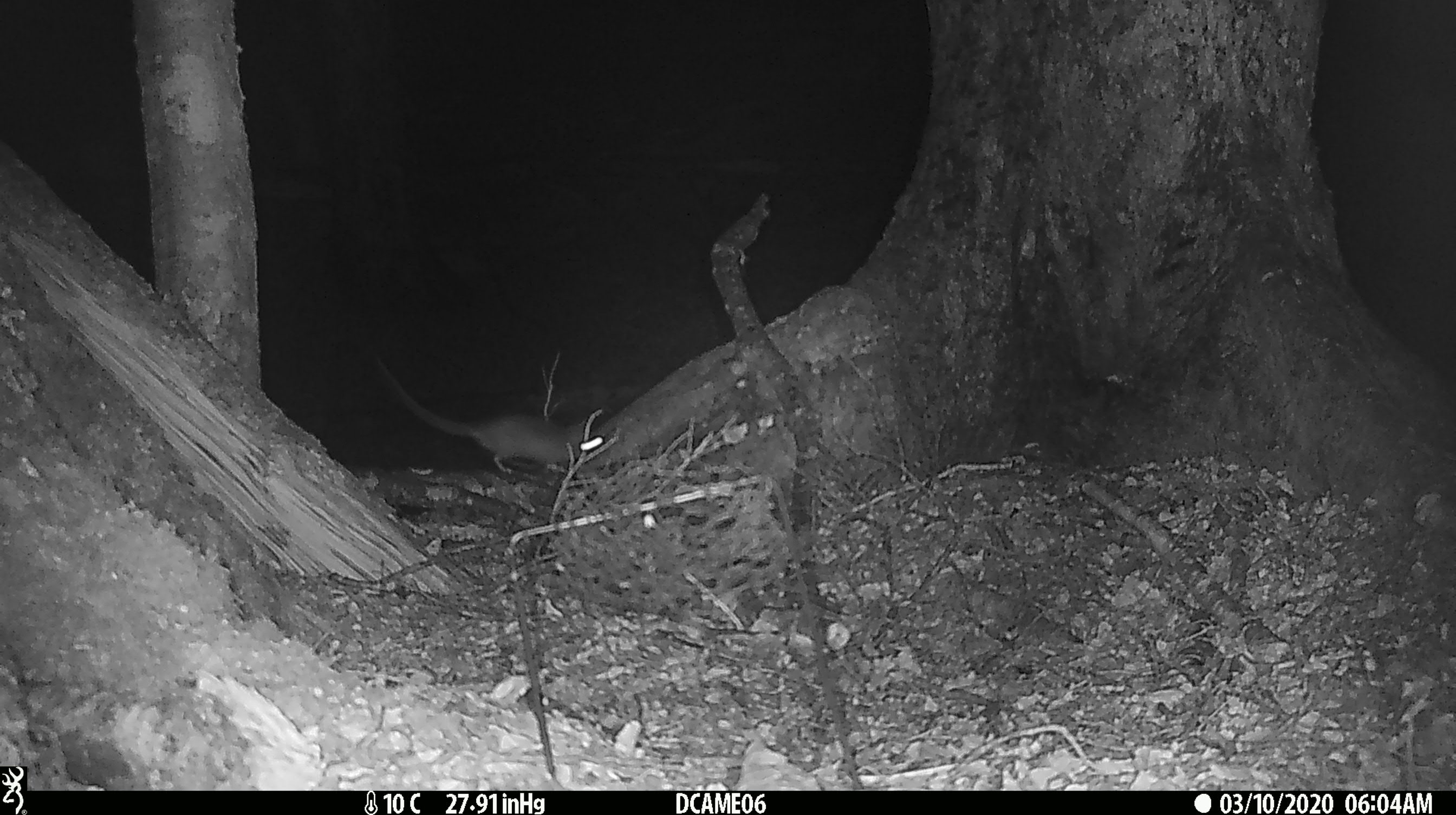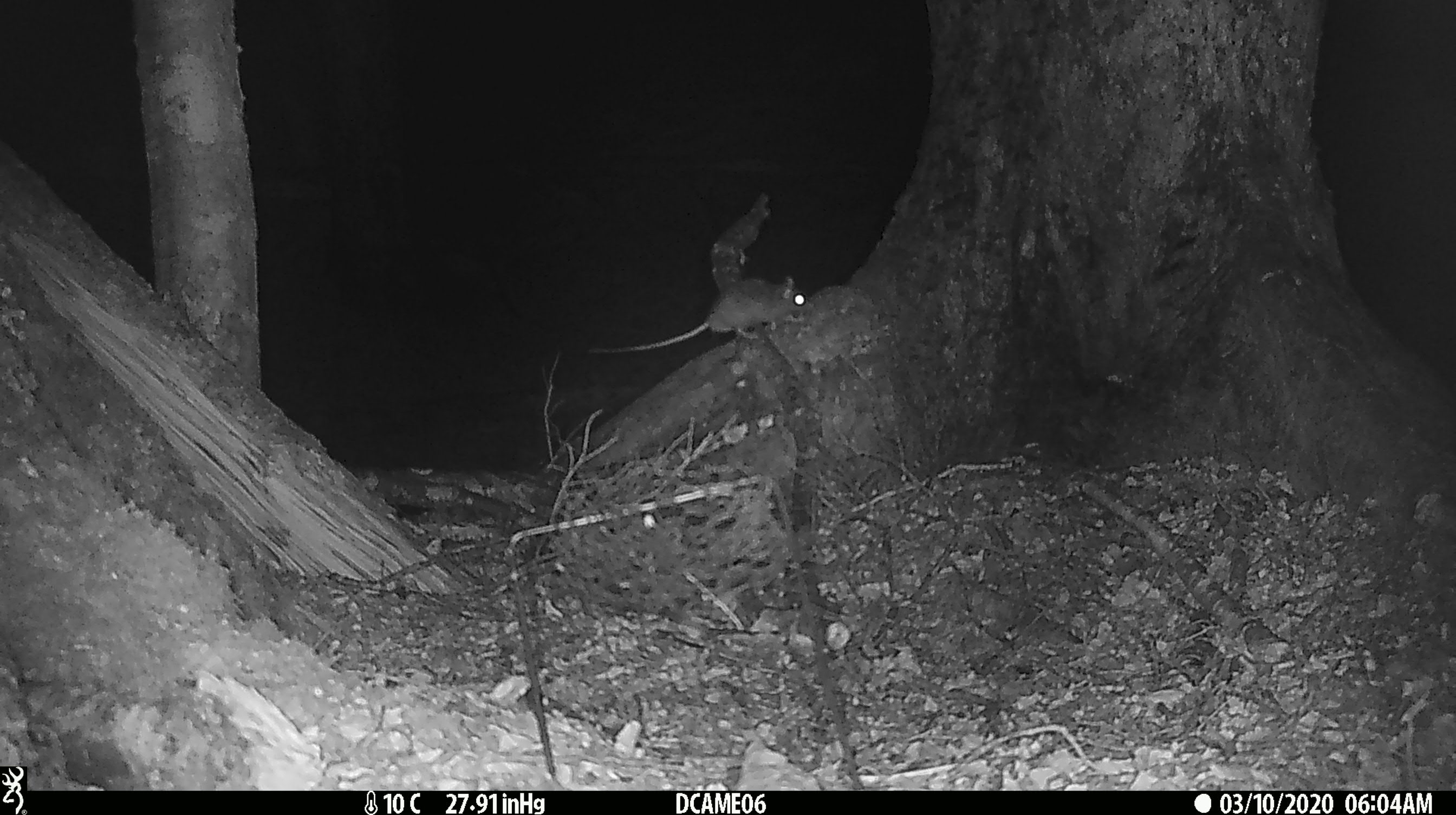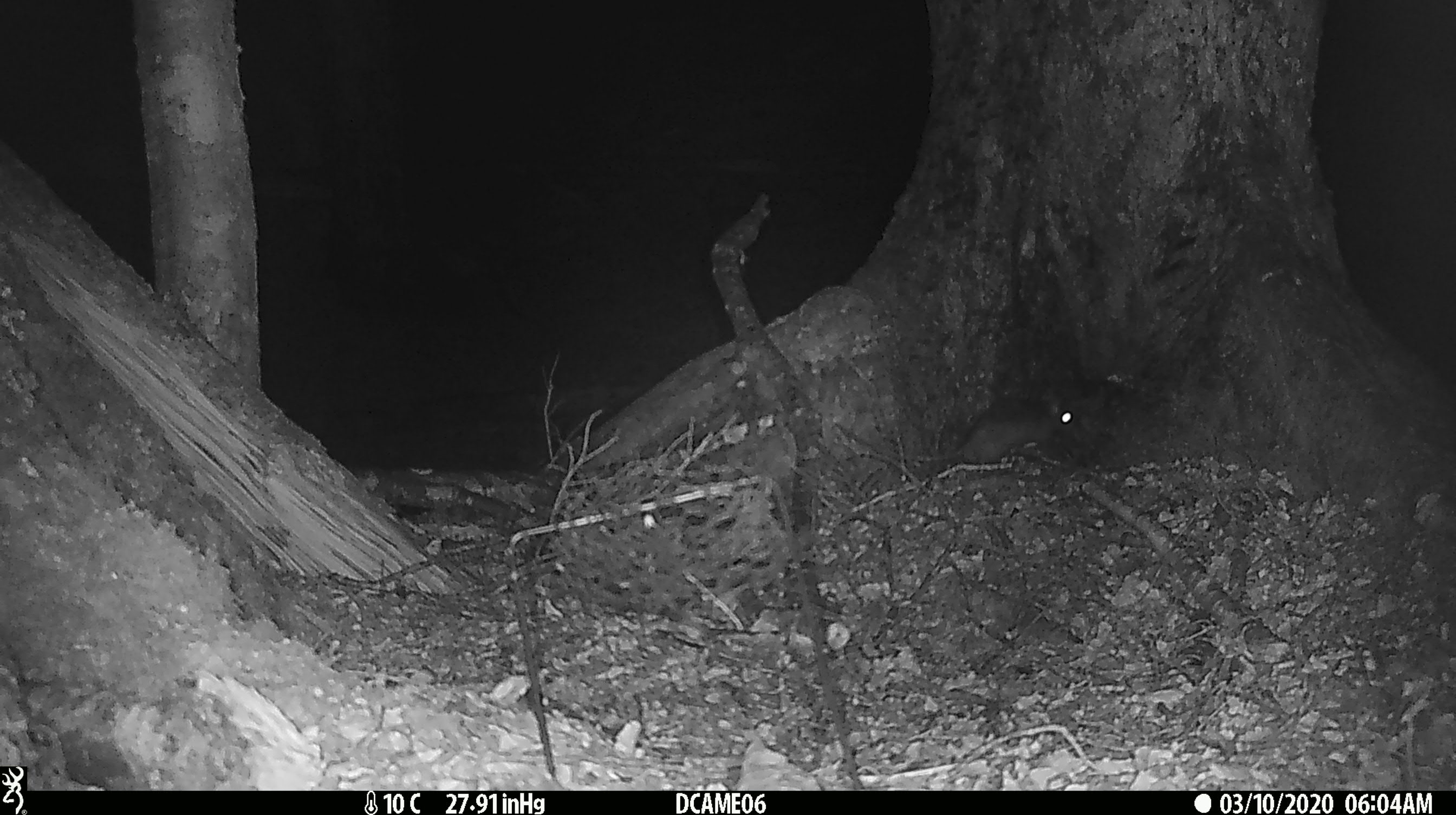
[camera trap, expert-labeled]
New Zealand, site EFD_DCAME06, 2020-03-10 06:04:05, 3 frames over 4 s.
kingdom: Animalia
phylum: Chordata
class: Mammalia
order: Rodentia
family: Muridae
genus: Rattus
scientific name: Rattus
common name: rat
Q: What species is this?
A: Rat (Rattus).